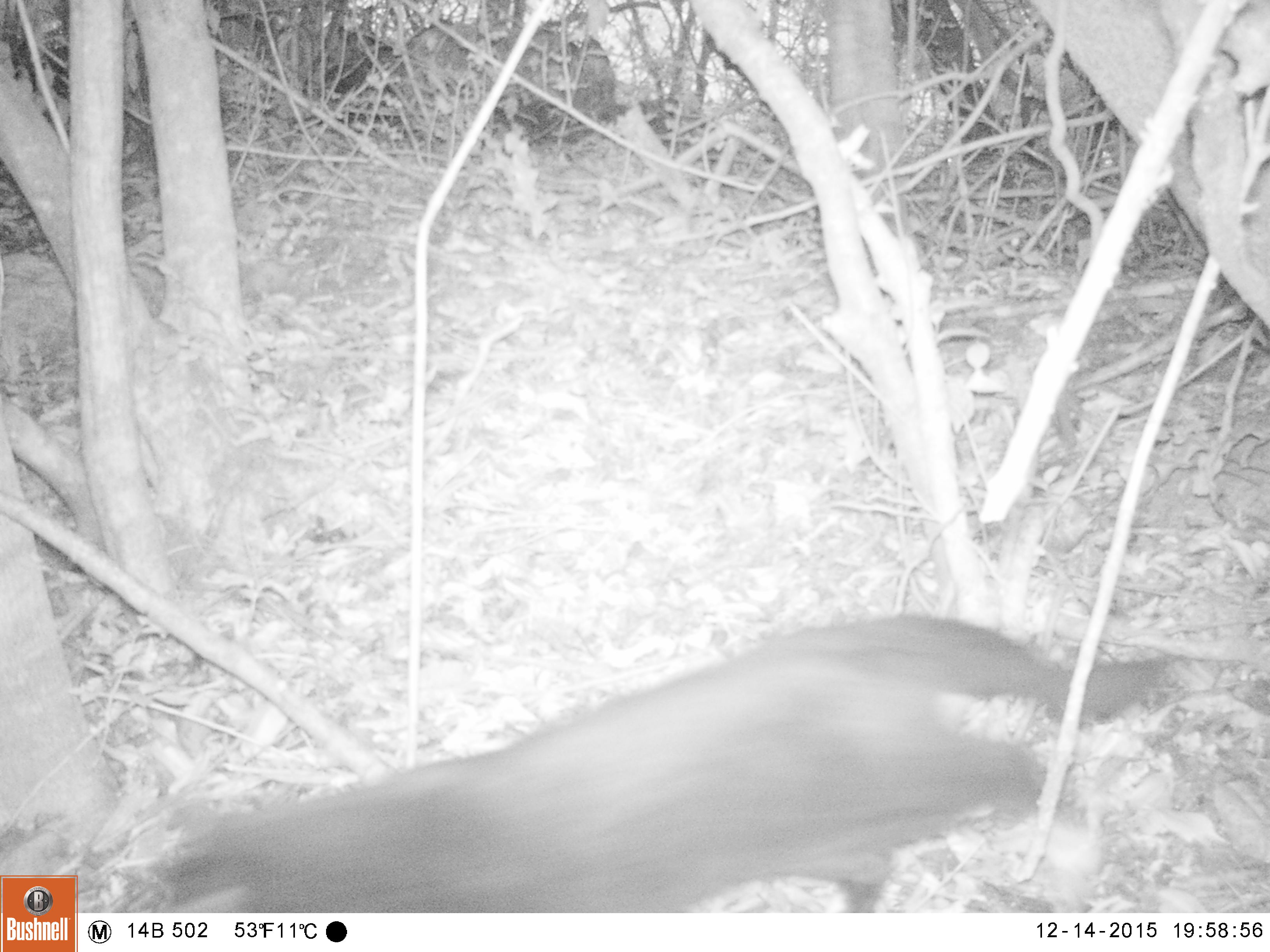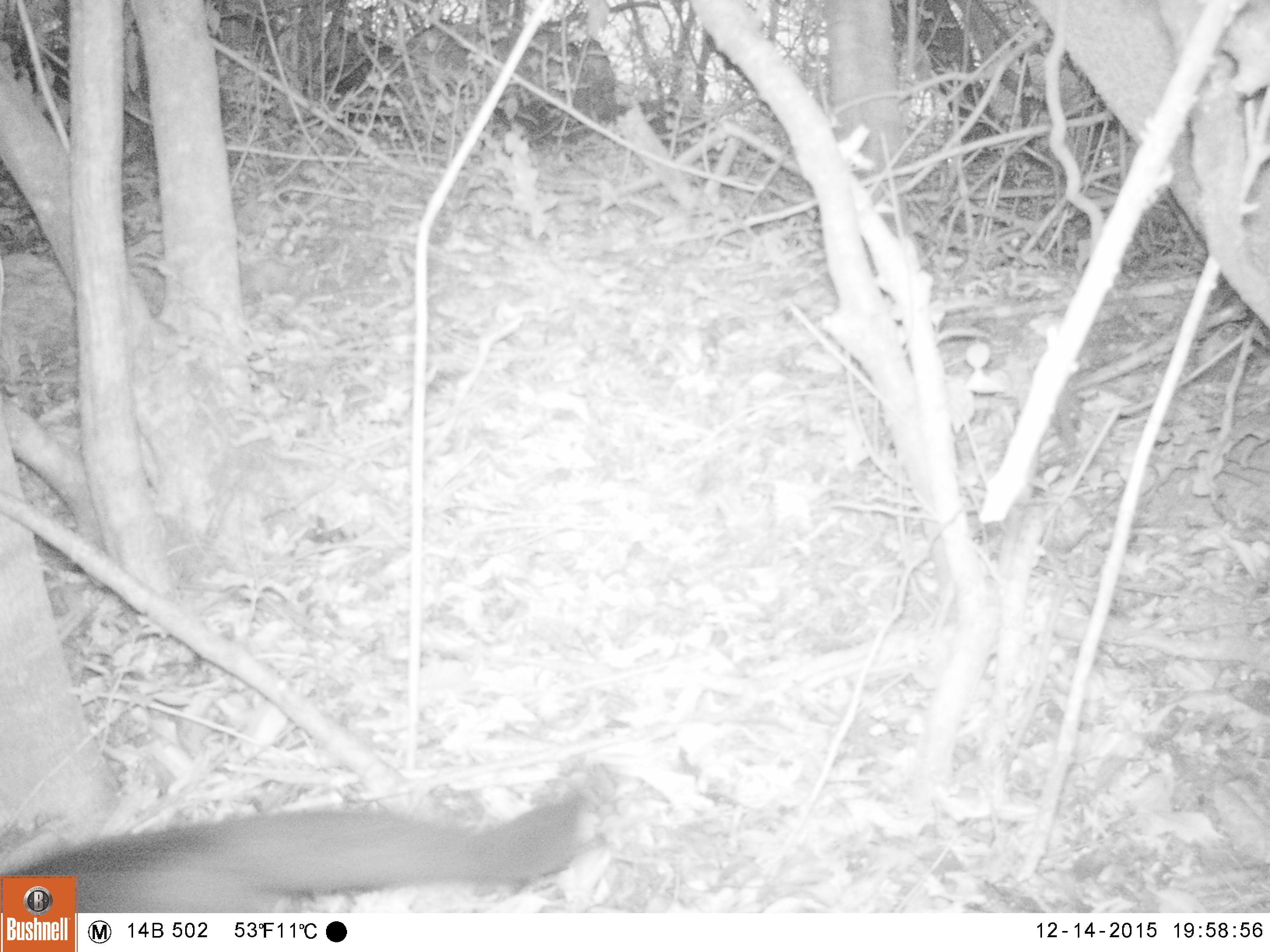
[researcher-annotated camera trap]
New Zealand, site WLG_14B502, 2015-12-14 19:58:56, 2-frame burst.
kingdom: Animalia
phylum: Chordata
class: Mammalia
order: Carnivora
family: Felidae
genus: Felis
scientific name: Felis catus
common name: domestic cat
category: cat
Cat (domestic cat) (Felis catus).